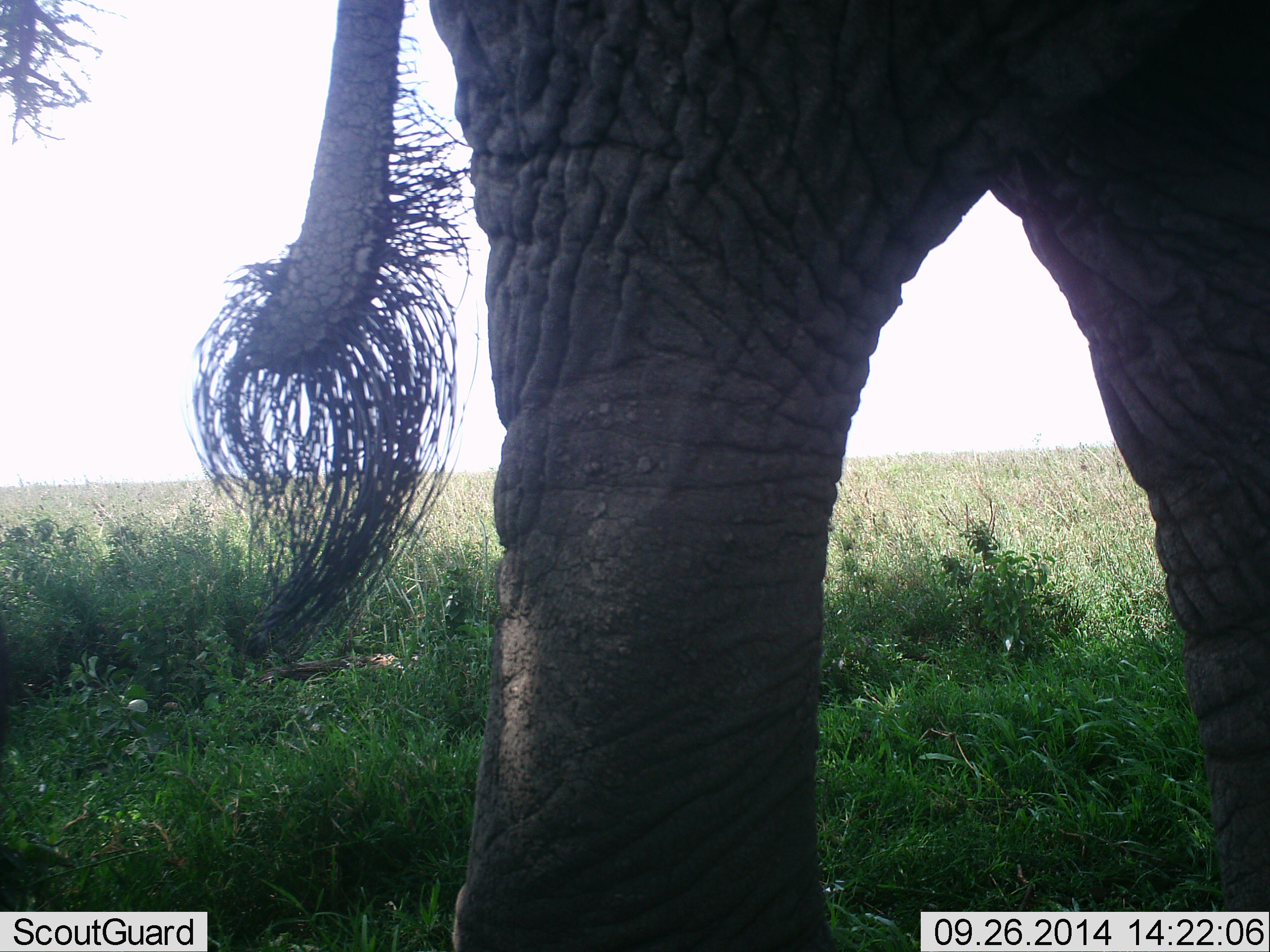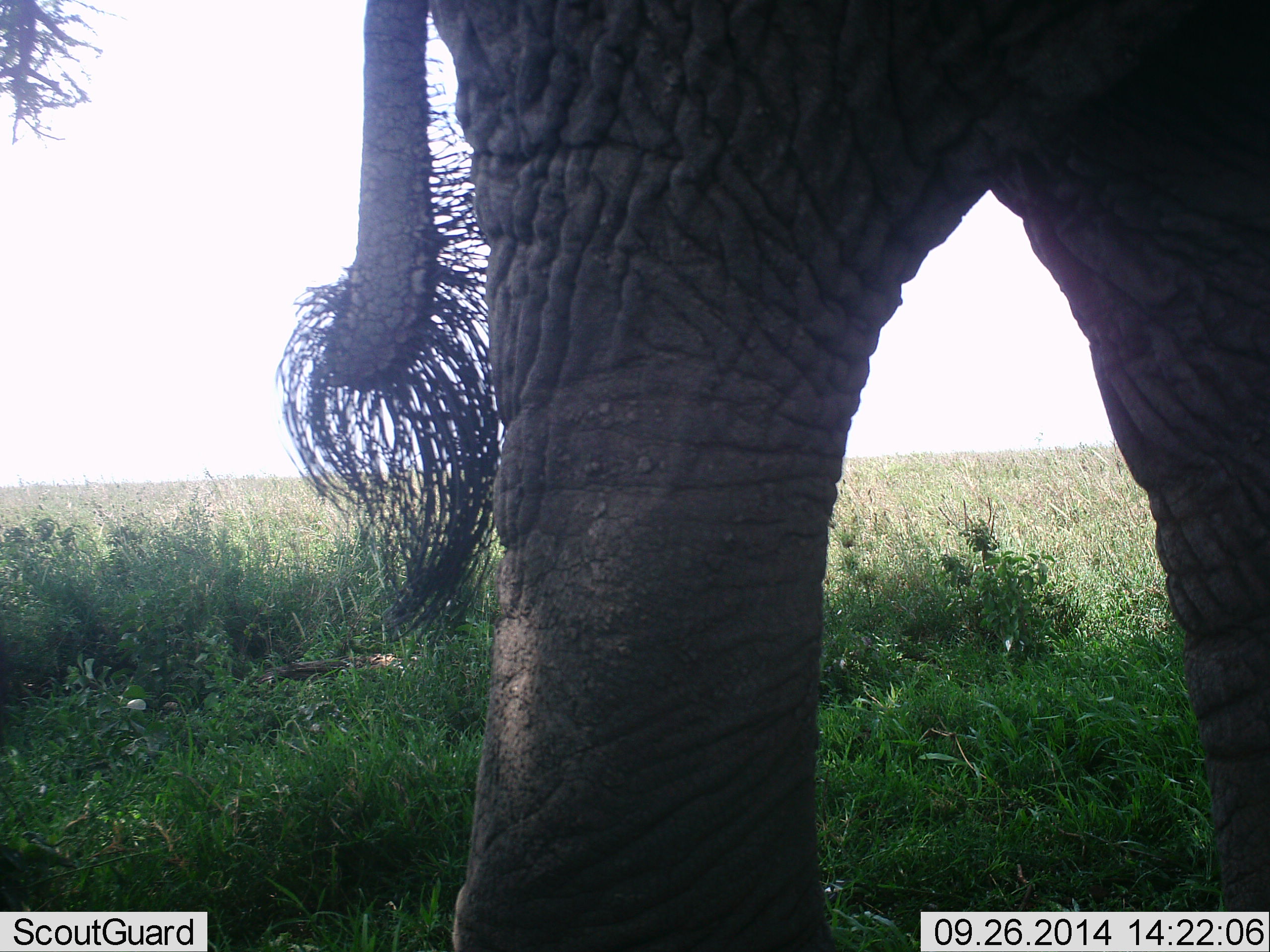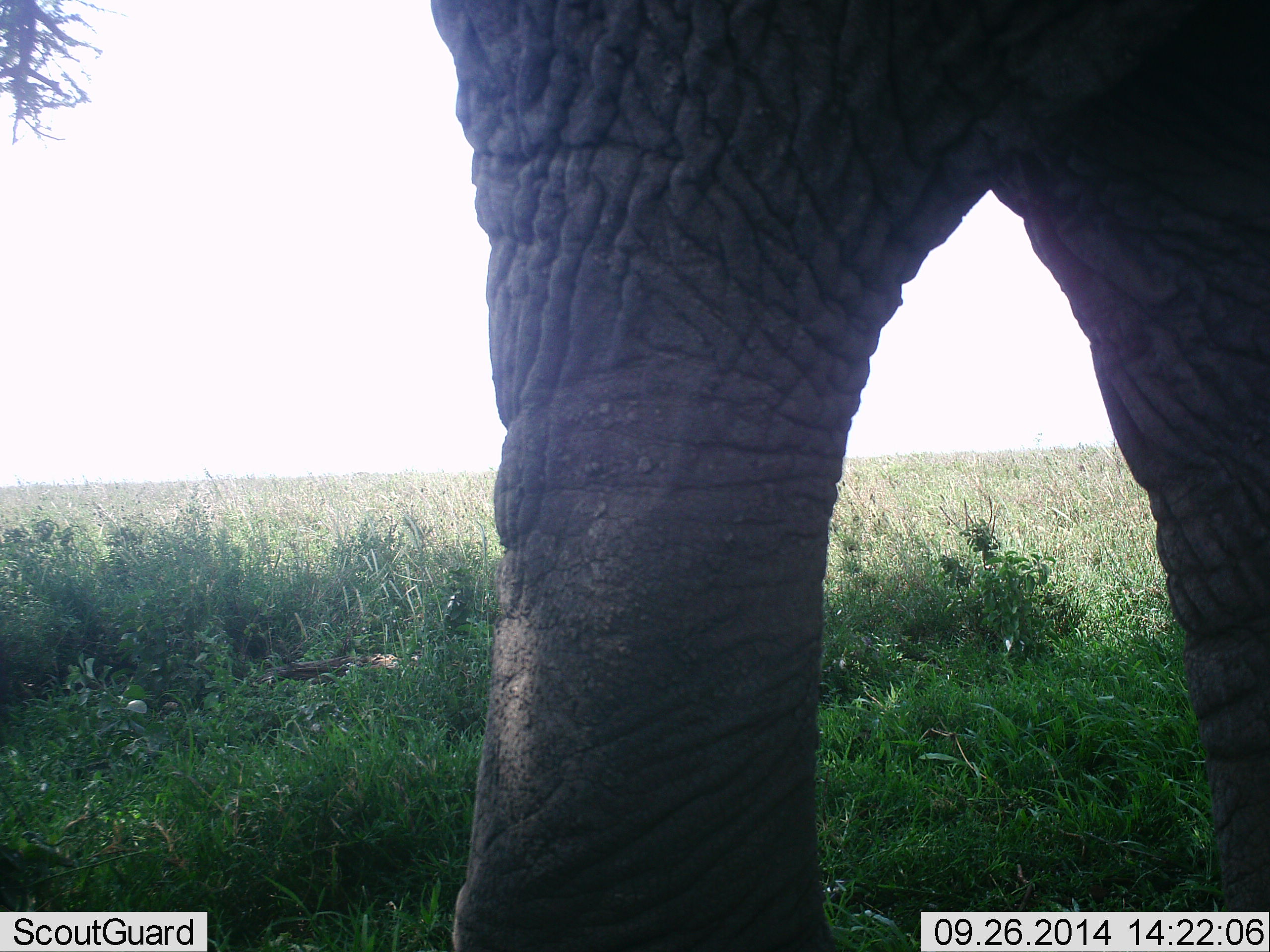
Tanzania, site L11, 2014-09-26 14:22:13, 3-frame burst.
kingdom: Animalia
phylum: Chordata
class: Mammalia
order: Proboscidea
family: Elephantidae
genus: Loxodonta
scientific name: Loxodonta africana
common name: african bush elephant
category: elephant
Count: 1.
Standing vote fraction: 80%.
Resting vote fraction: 0%.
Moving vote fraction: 20%.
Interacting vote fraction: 0%.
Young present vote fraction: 0%.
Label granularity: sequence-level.